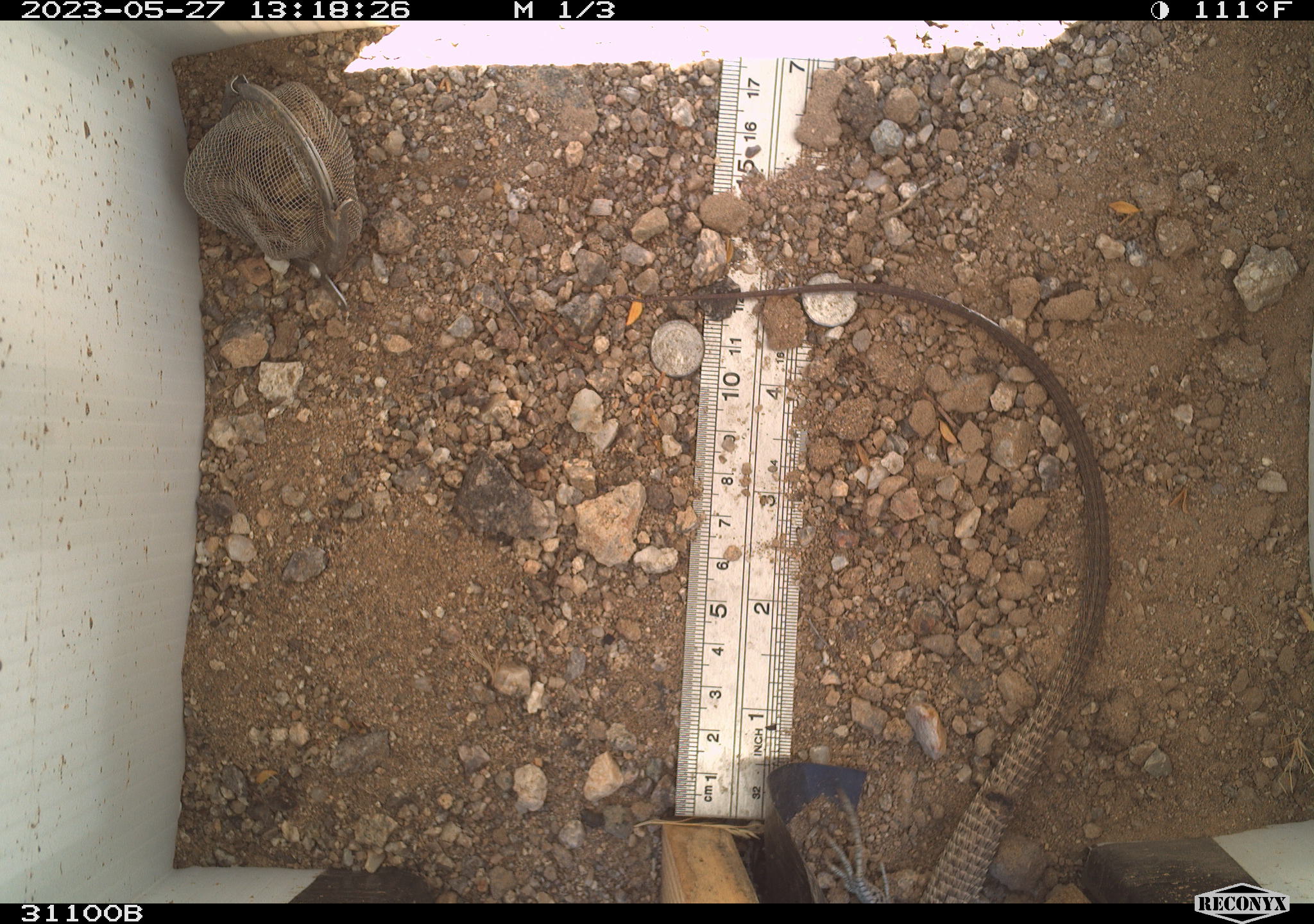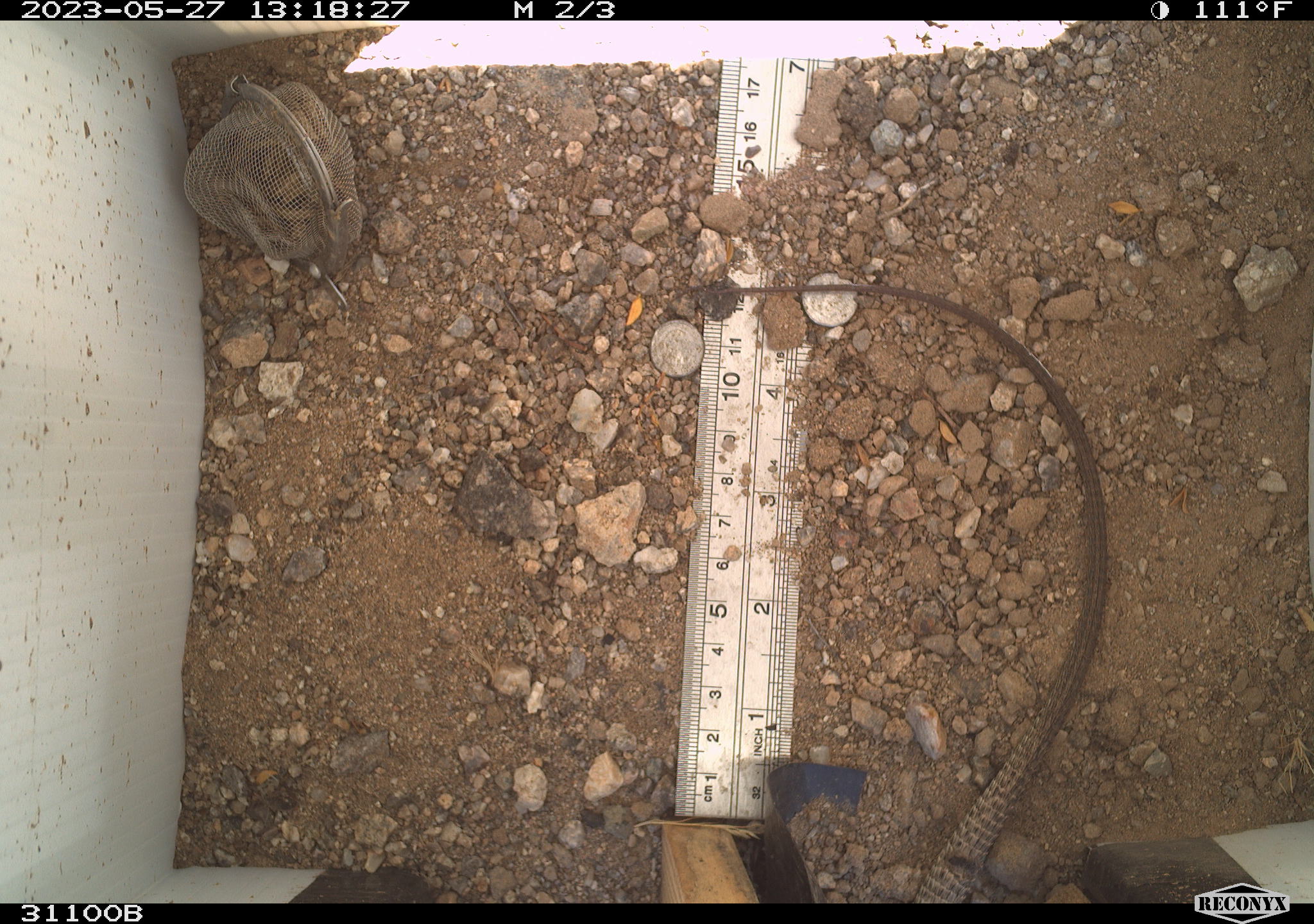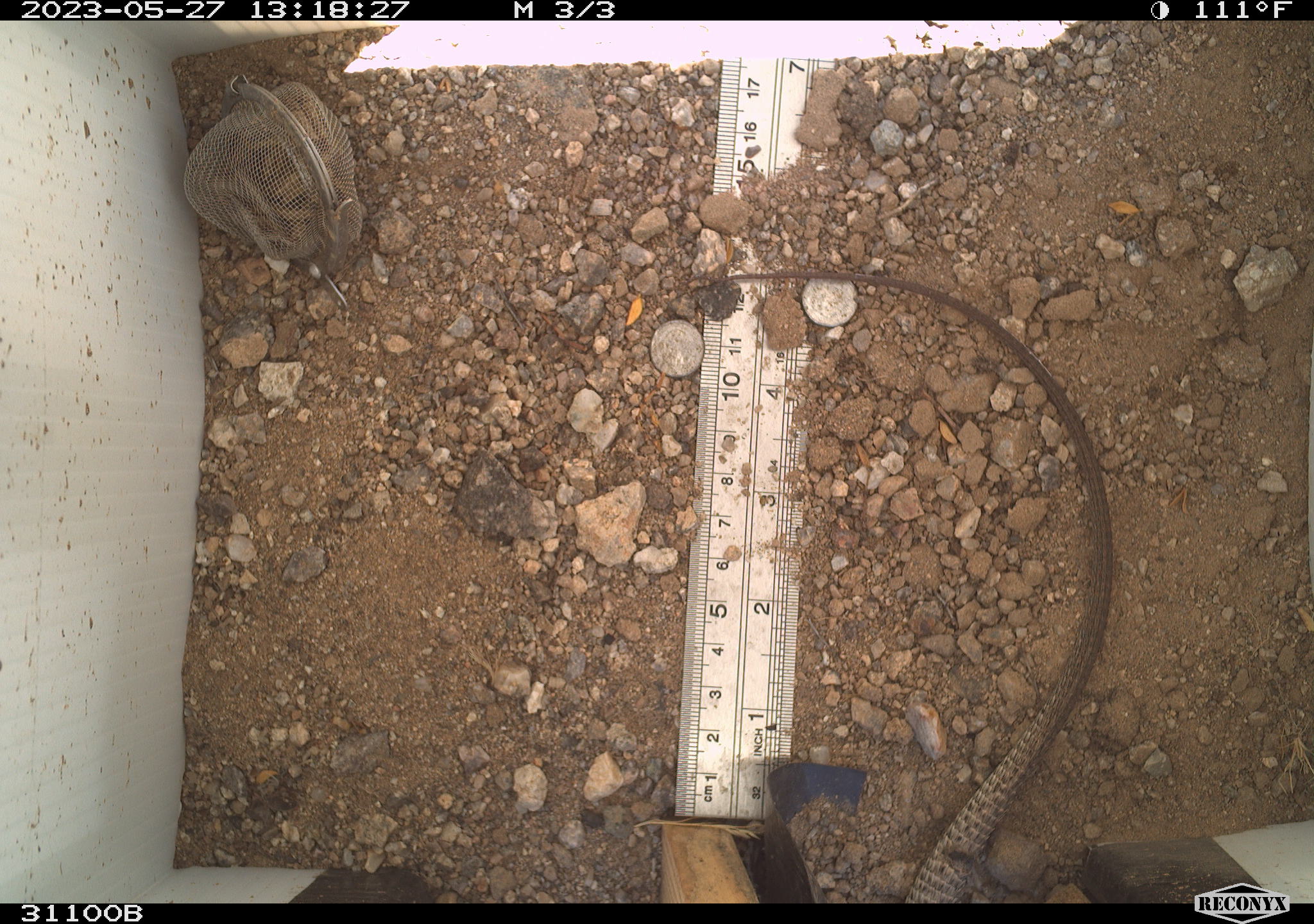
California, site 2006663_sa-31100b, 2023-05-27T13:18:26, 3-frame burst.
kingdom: Animalia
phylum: Chordata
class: Reptilia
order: Squamata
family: Teiidae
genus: Aspidoscelis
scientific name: Aspidoscelis tigris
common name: western whiptail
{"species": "western whiptail (Aspidoscelis tigris)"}